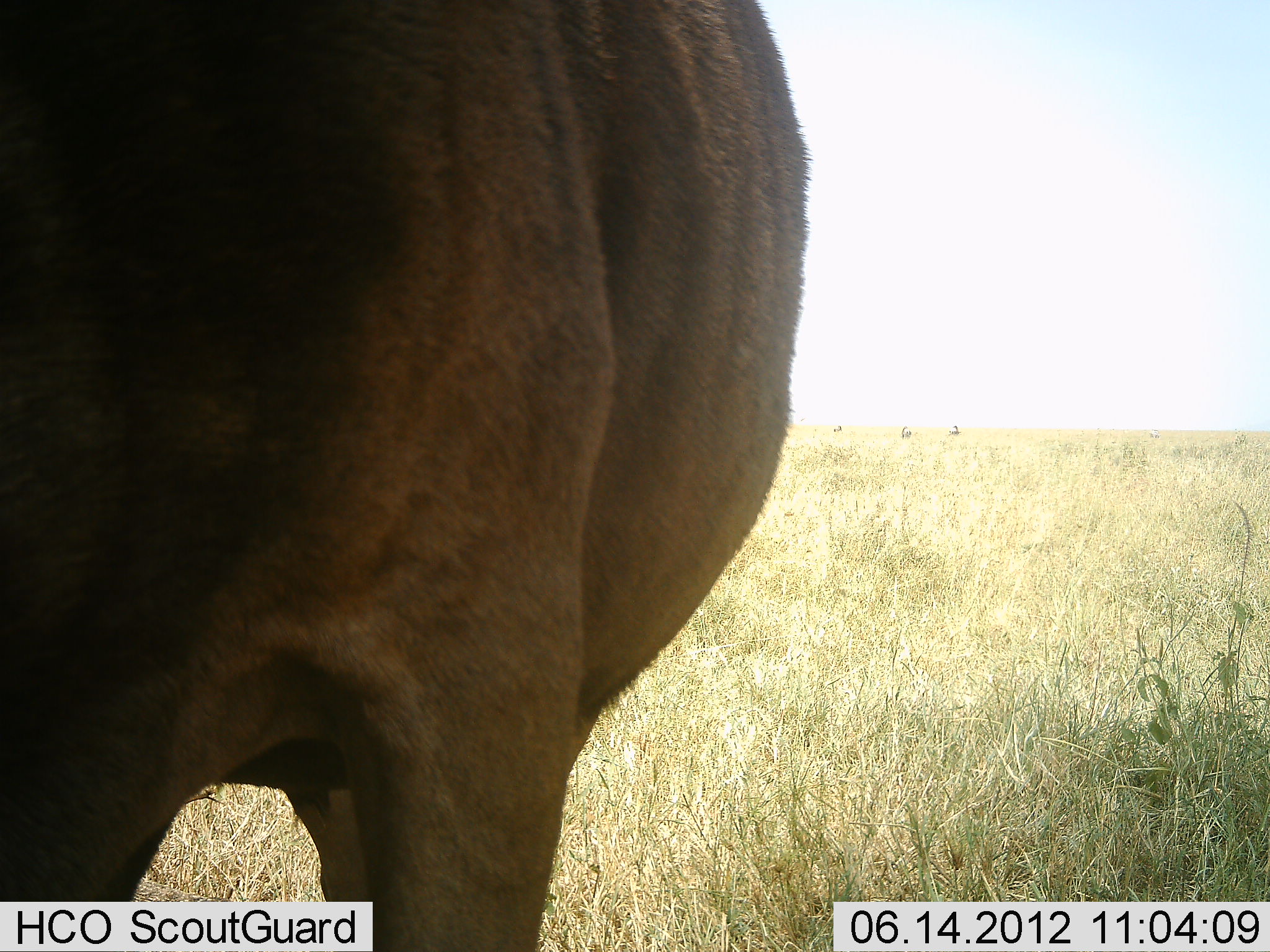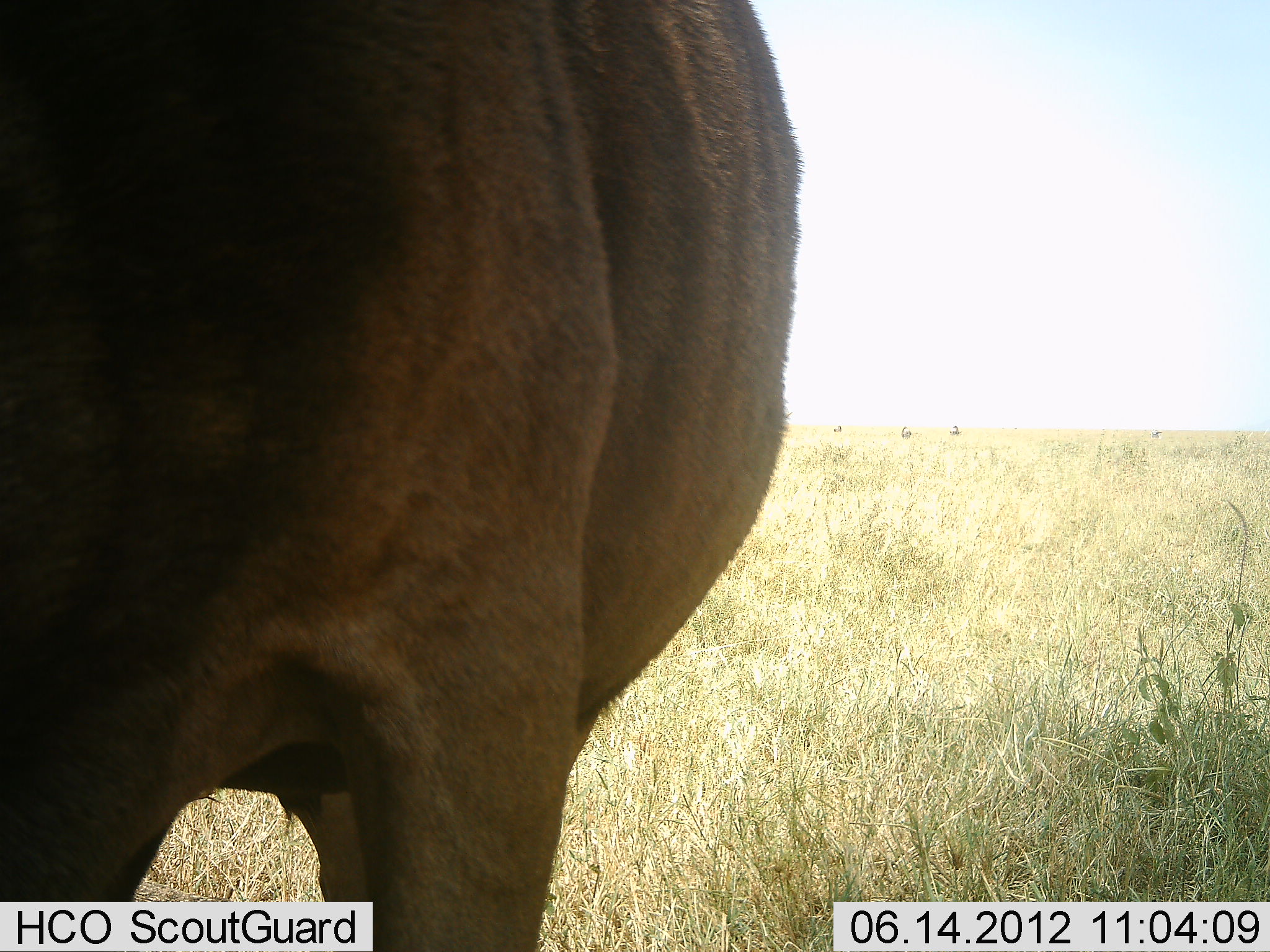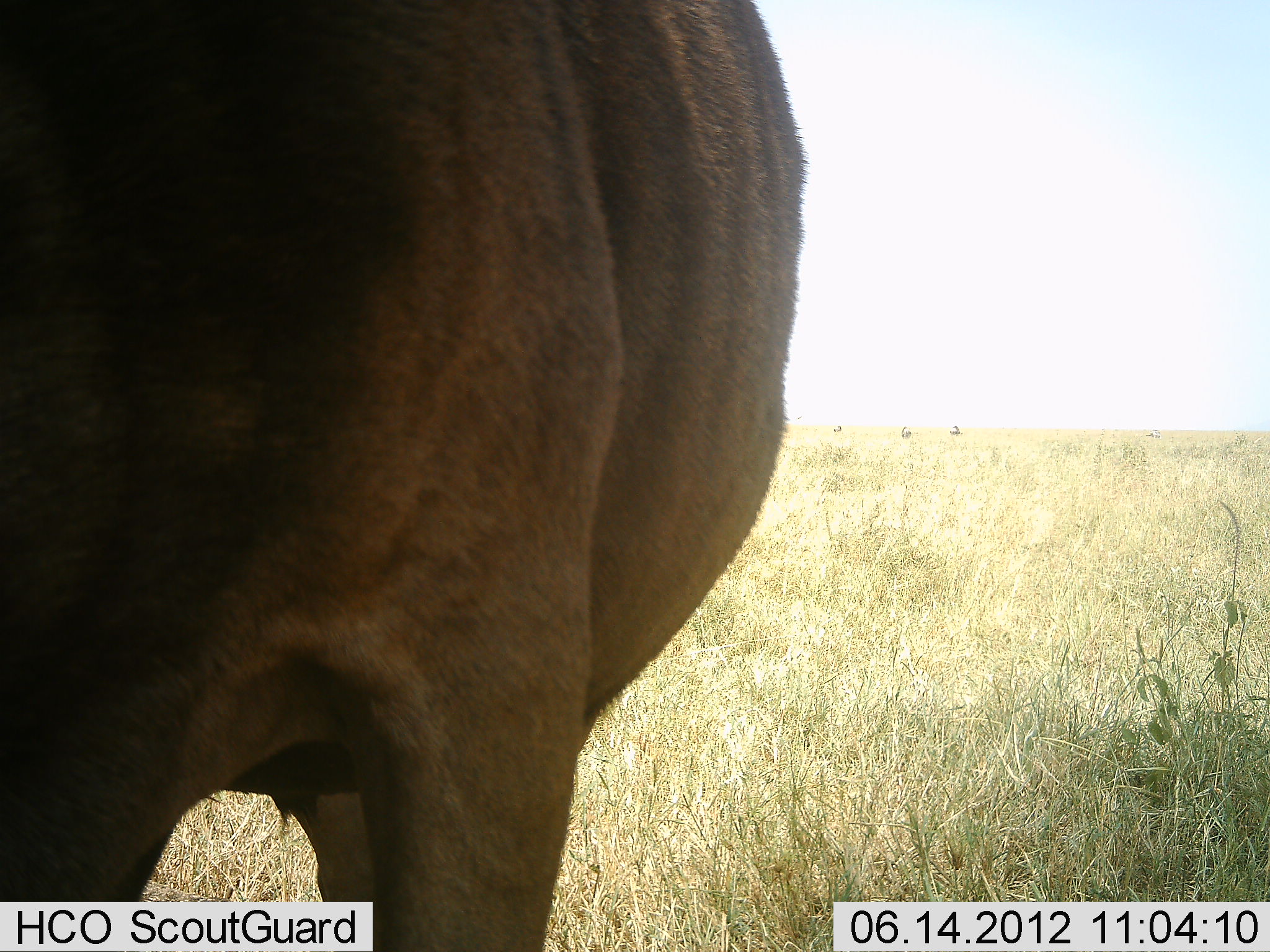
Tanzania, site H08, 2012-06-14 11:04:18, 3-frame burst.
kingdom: Animalia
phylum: Chordata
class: Mammalia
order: Artiodactyla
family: Bovidae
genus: Connochaetes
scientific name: Connochaetes taurinus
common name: blue wildebeest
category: wildebeest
Wildebeest (blue wildebeest) (Connochaetes taurinus), count 1. Behavior (volunteer vote fractions): standing 100%, resting 0%, moving 0%, interacting 0%. Young present (vote fraction): 0%. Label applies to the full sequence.